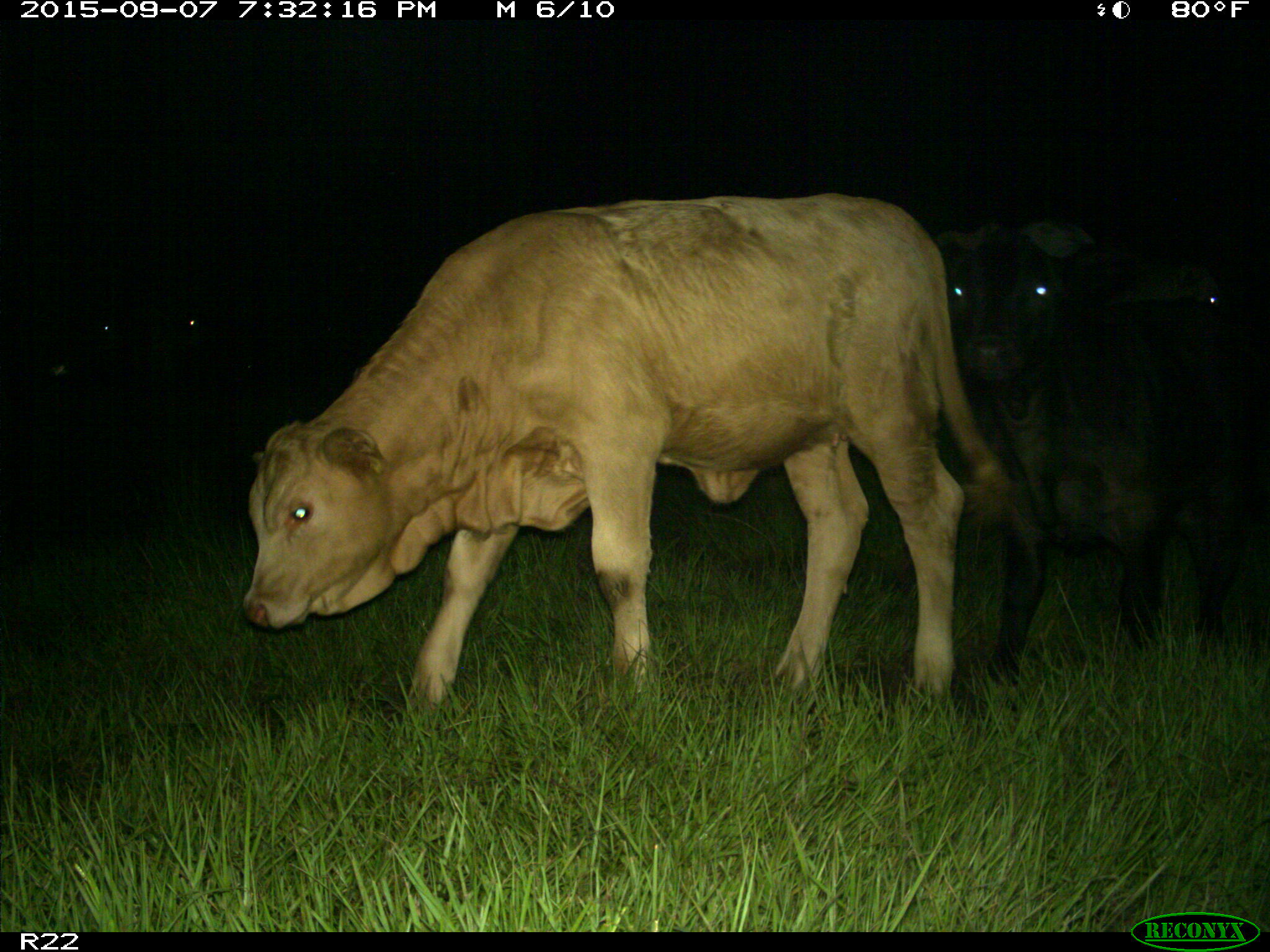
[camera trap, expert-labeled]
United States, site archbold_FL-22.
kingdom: Animalia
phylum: Chordata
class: Mammalia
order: Artiodactyla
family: Bovidae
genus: Bos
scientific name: Bos taurus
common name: domestic cow